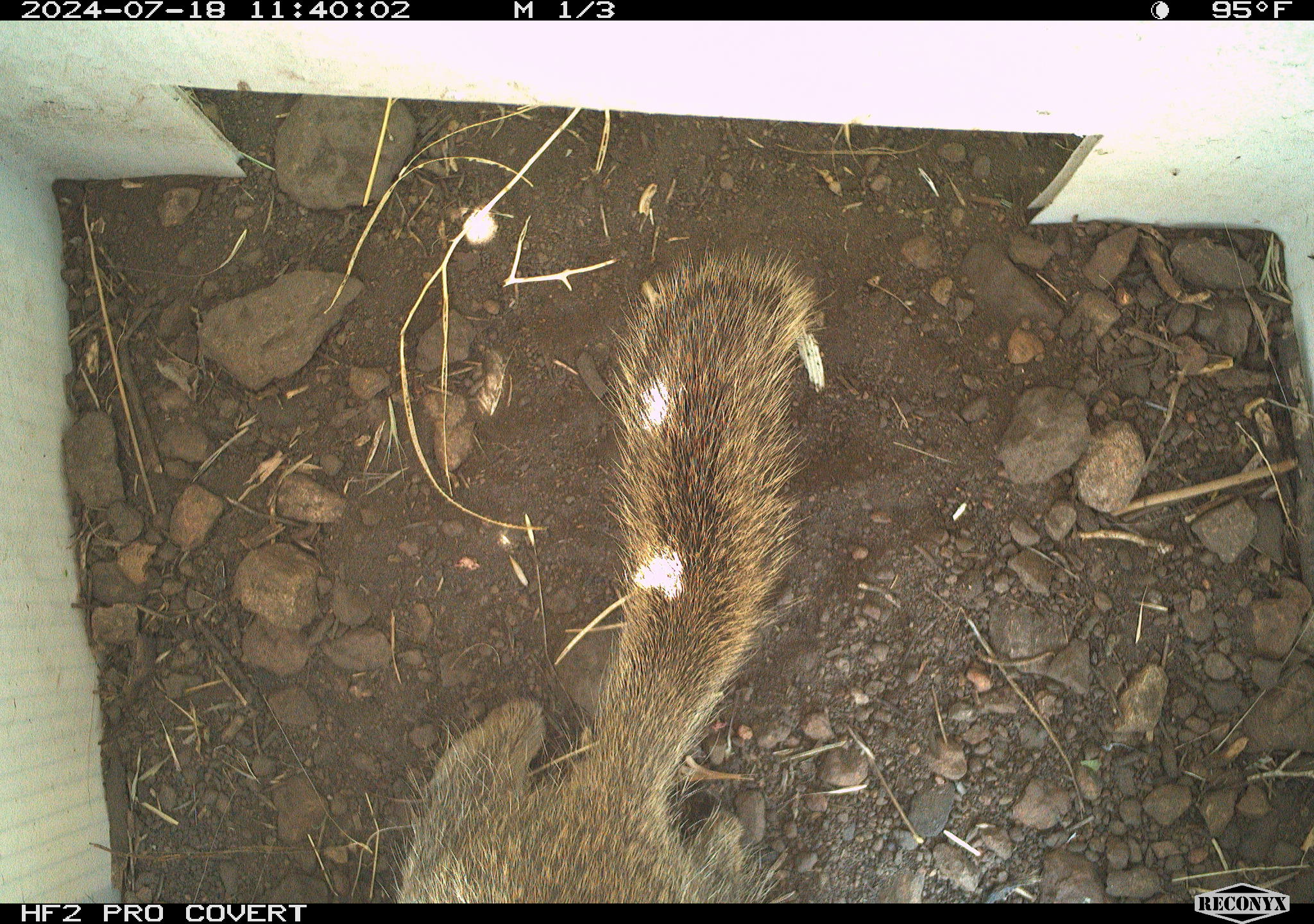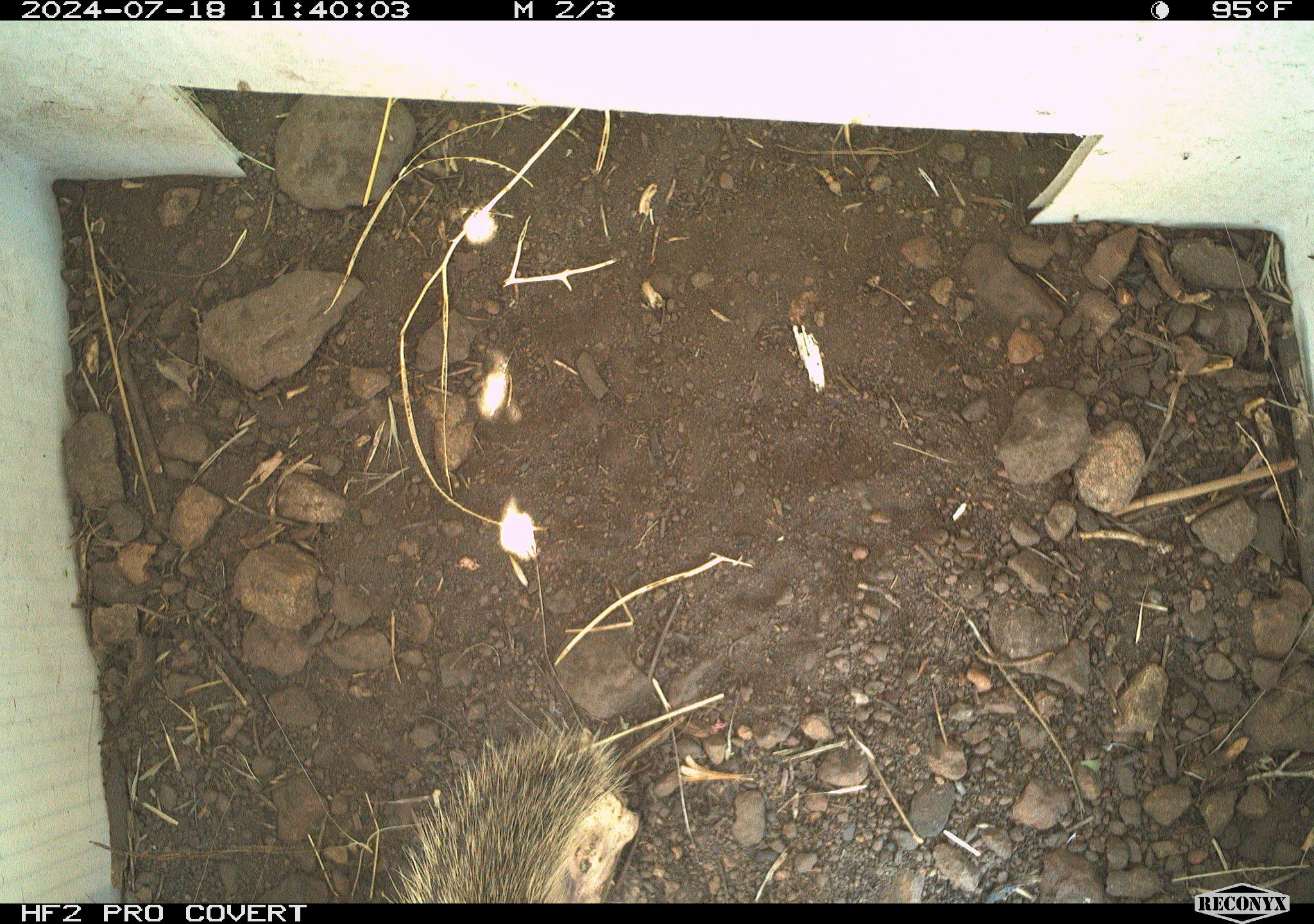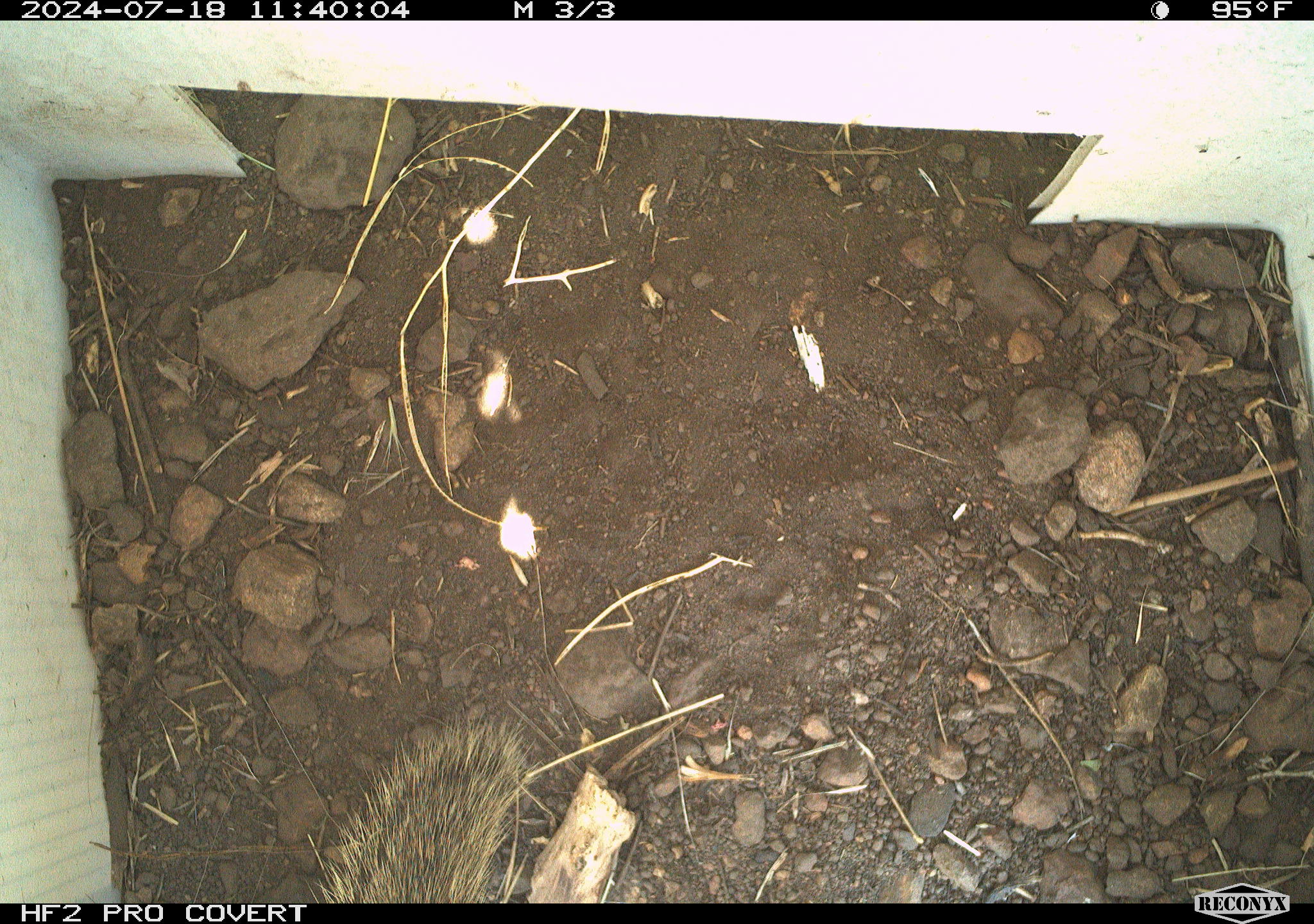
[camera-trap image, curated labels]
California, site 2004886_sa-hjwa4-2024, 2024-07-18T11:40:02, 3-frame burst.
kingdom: Animalia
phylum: Chordata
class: Mammalia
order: Rodentia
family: Sciuridae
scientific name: Sciuridae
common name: squirrels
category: sciuridae family